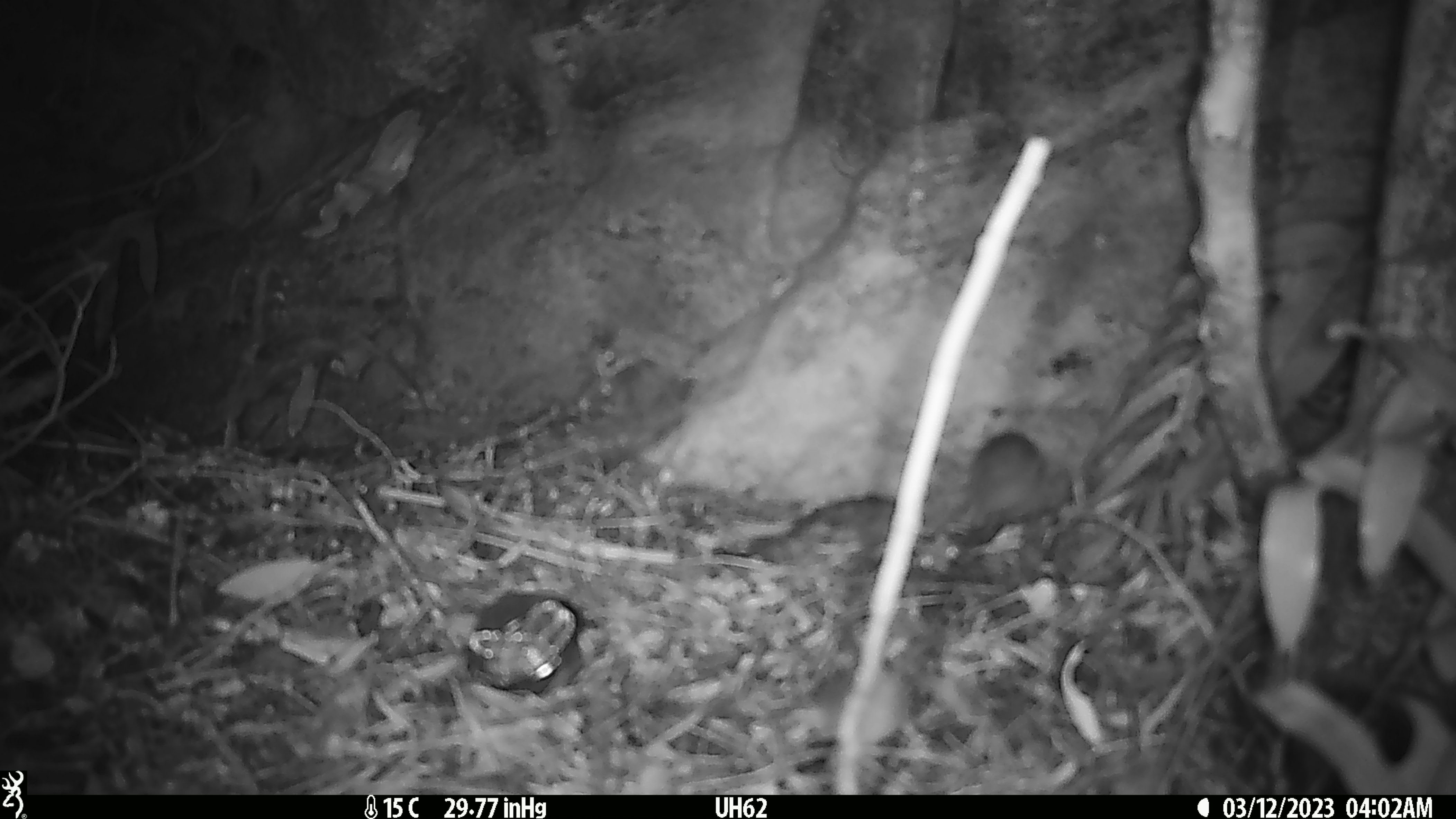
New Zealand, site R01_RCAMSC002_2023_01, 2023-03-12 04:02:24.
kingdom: Animalia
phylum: Chordata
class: Mammalia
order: Rodentia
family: Muridae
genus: Mus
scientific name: Mus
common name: mouse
Mouse (Mus).